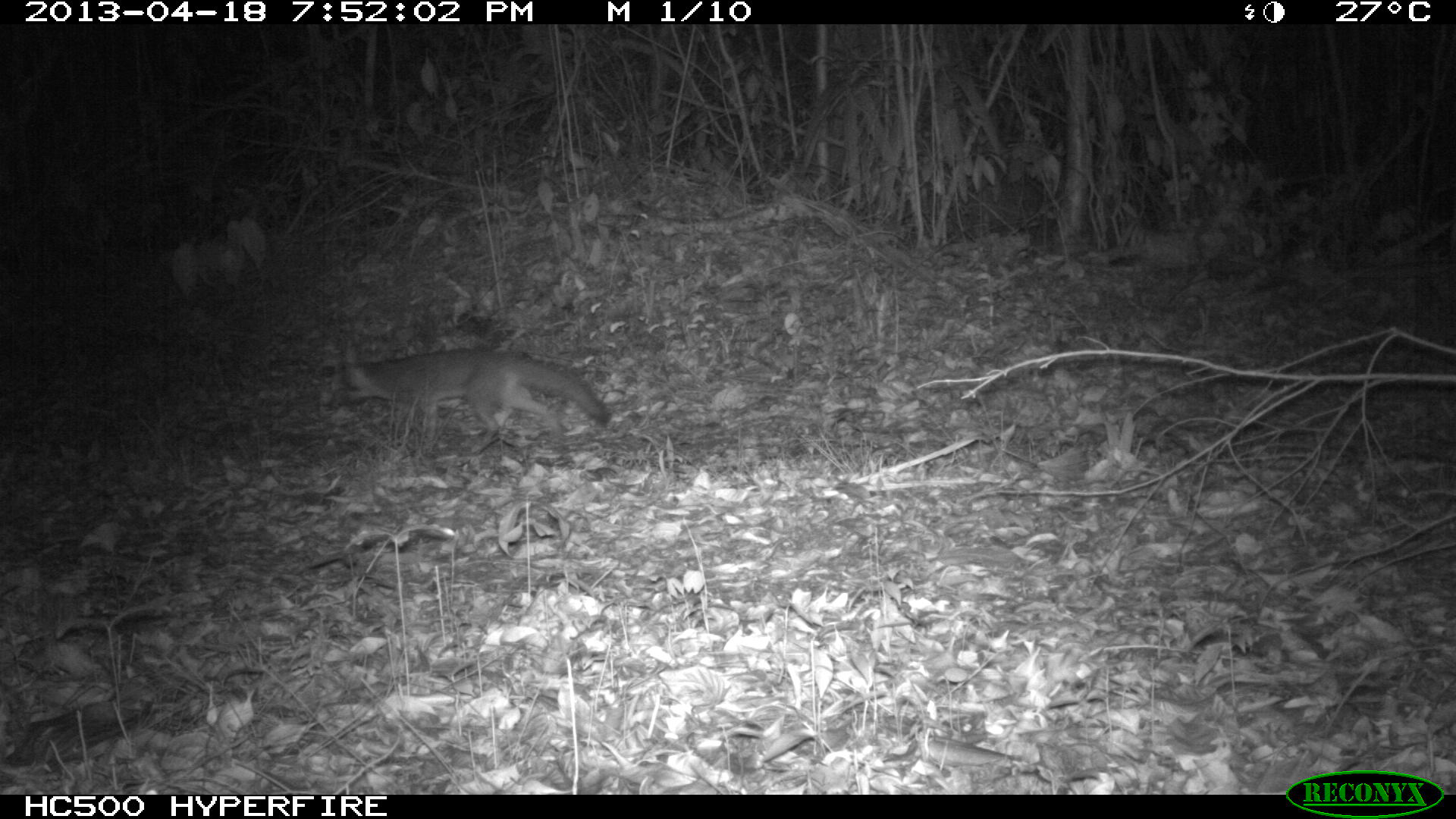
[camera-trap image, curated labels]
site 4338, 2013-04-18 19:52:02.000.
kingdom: Animalia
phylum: Chordata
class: Mammalia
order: Carnivora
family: Canidae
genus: Urocyon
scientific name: Urocyon cinereoargenteus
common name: gray fox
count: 1